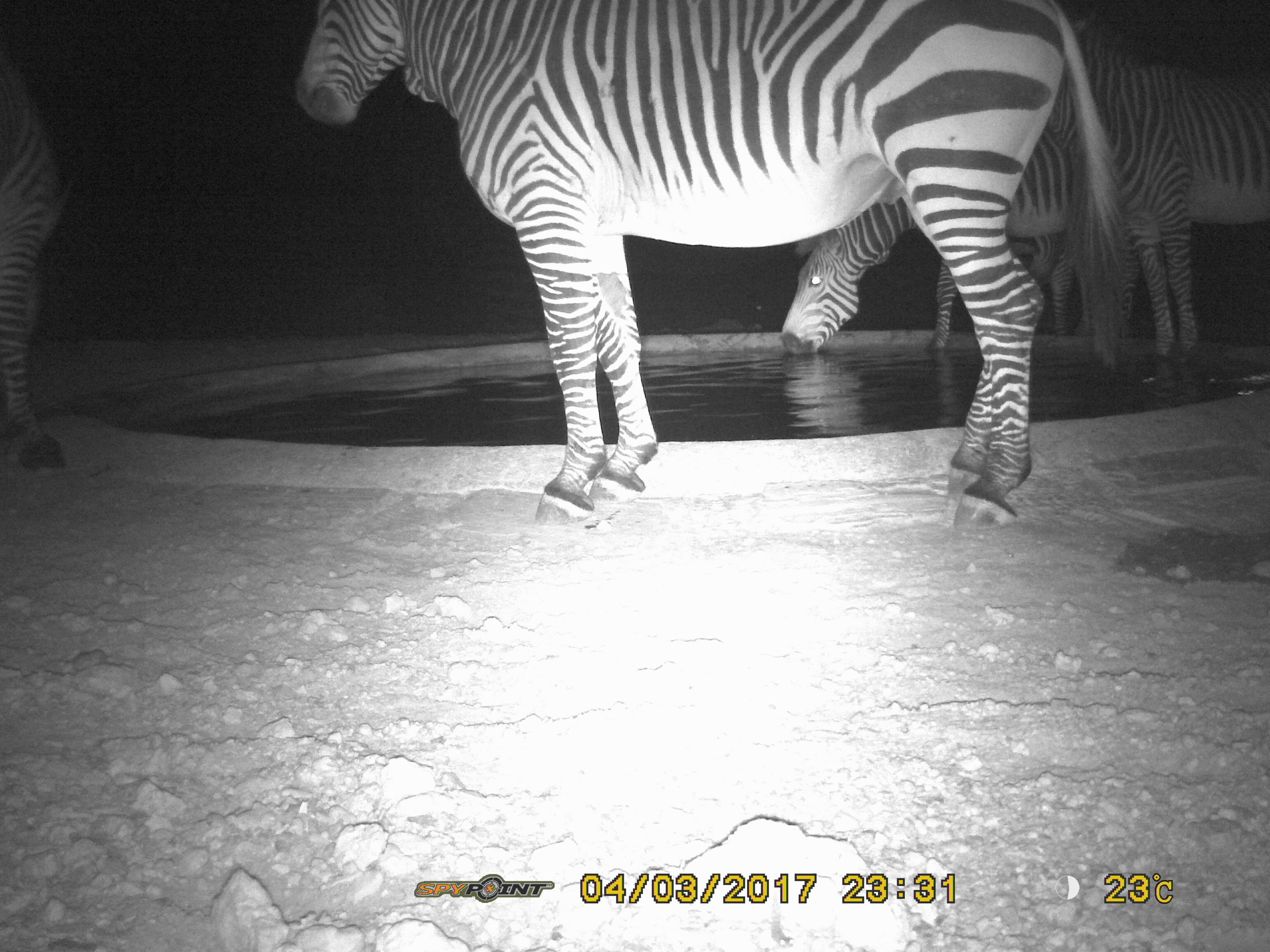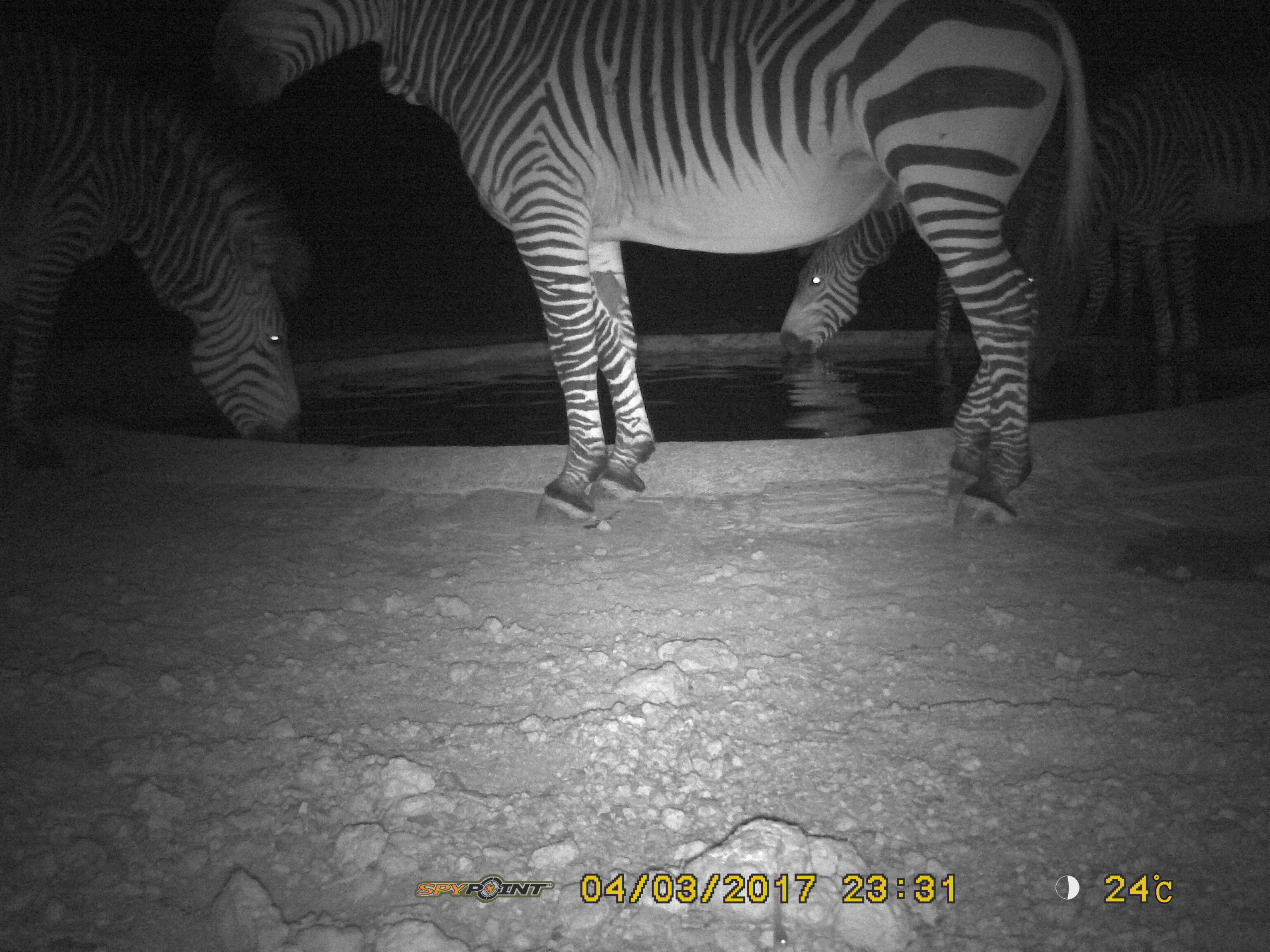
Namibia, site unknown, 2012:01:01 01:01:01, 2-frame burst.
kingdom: Animalia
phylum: Chordata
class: Mammalia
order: Perissodactyla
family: Equidae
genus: Equus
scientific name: Equus zebra hartmannae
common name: hartmann's mountain zebra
Equus zebra hartmannae (hartmann's mountain zebra).